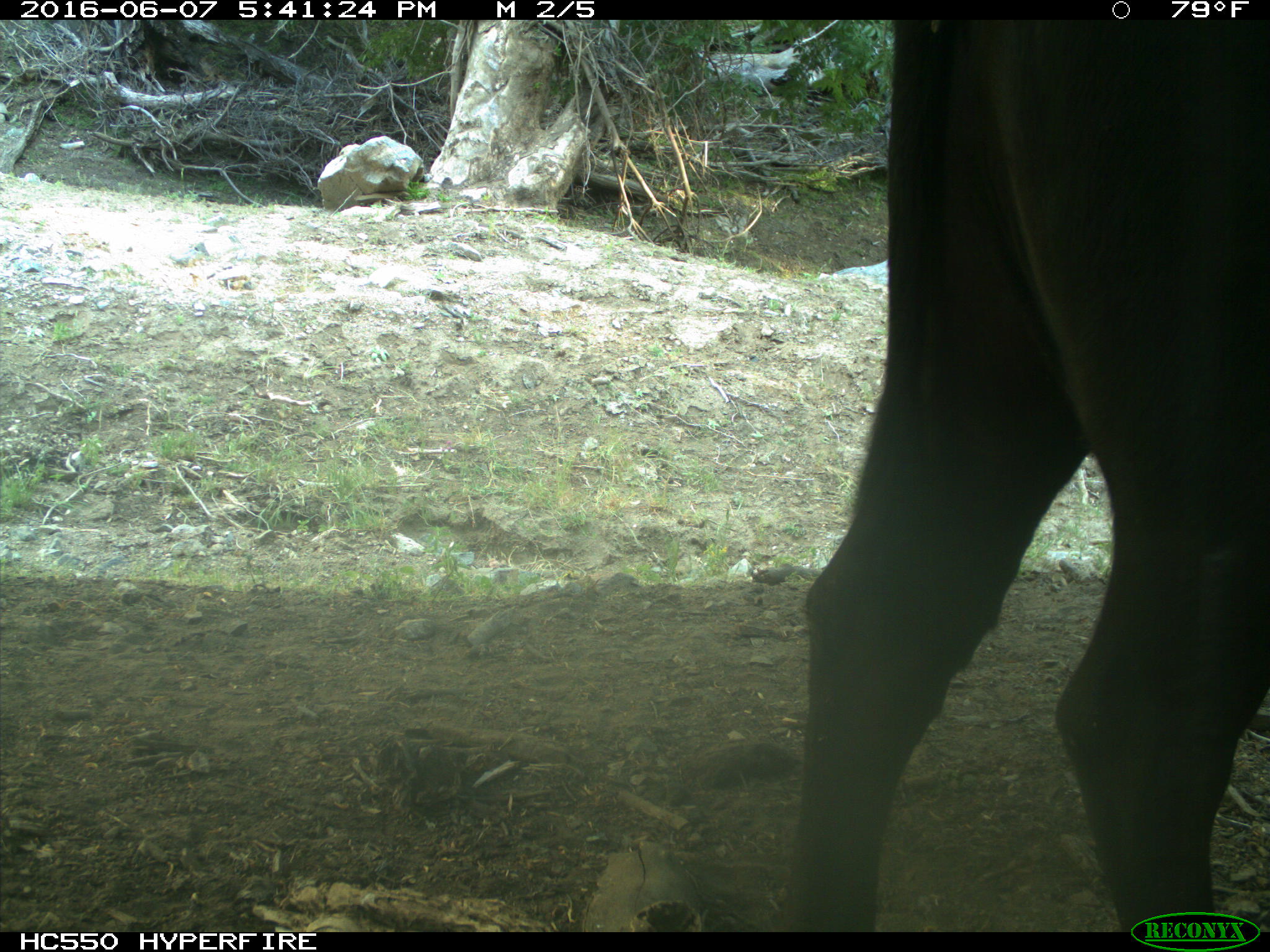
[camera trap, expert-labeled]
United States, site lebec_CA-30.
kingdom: Animalia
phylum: Chordata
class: Mammalia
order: Artiodactyla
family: Bovidae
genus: Bos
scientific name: Bos taurus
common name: domestic cow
Bos taurus (domestic cow).